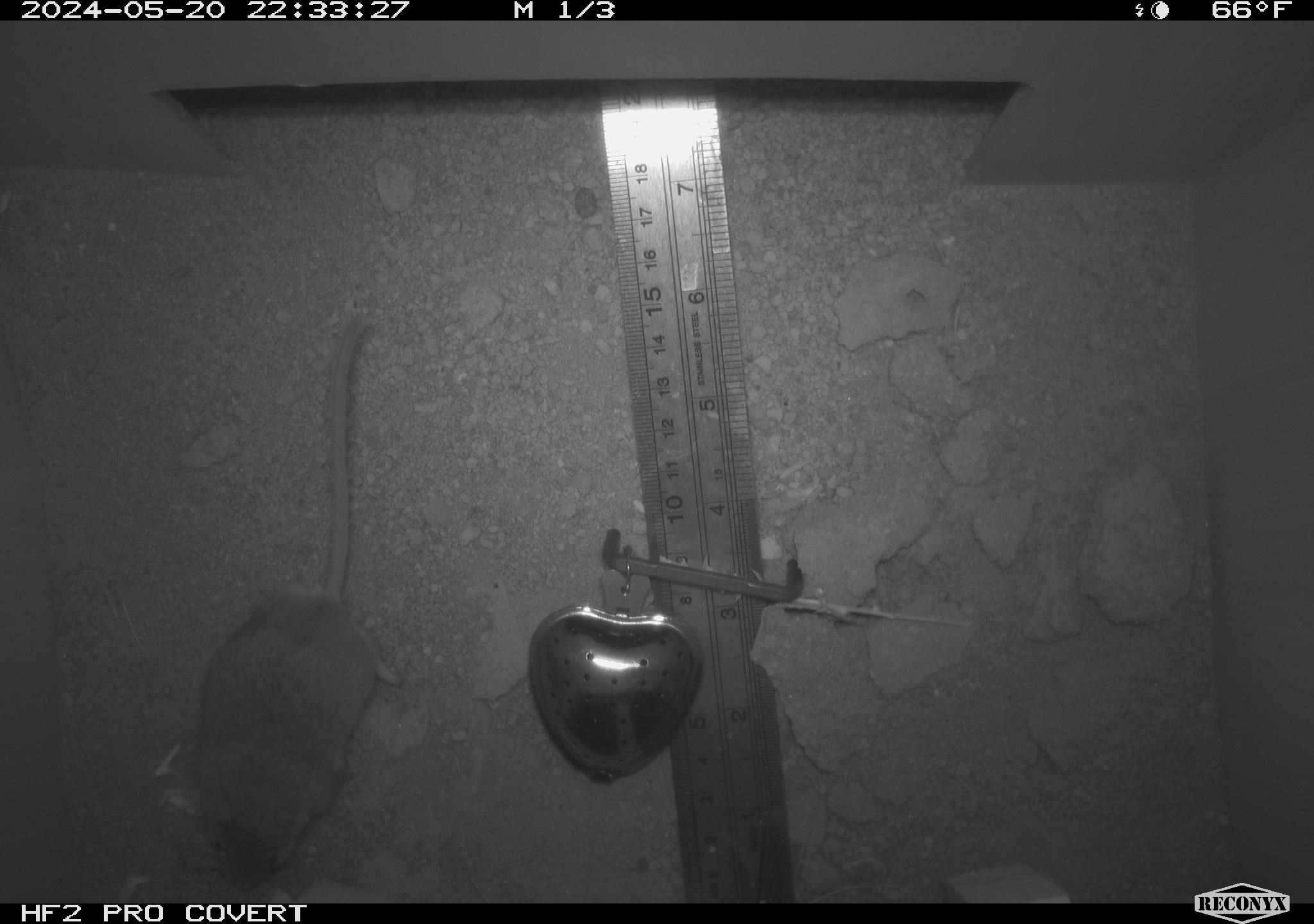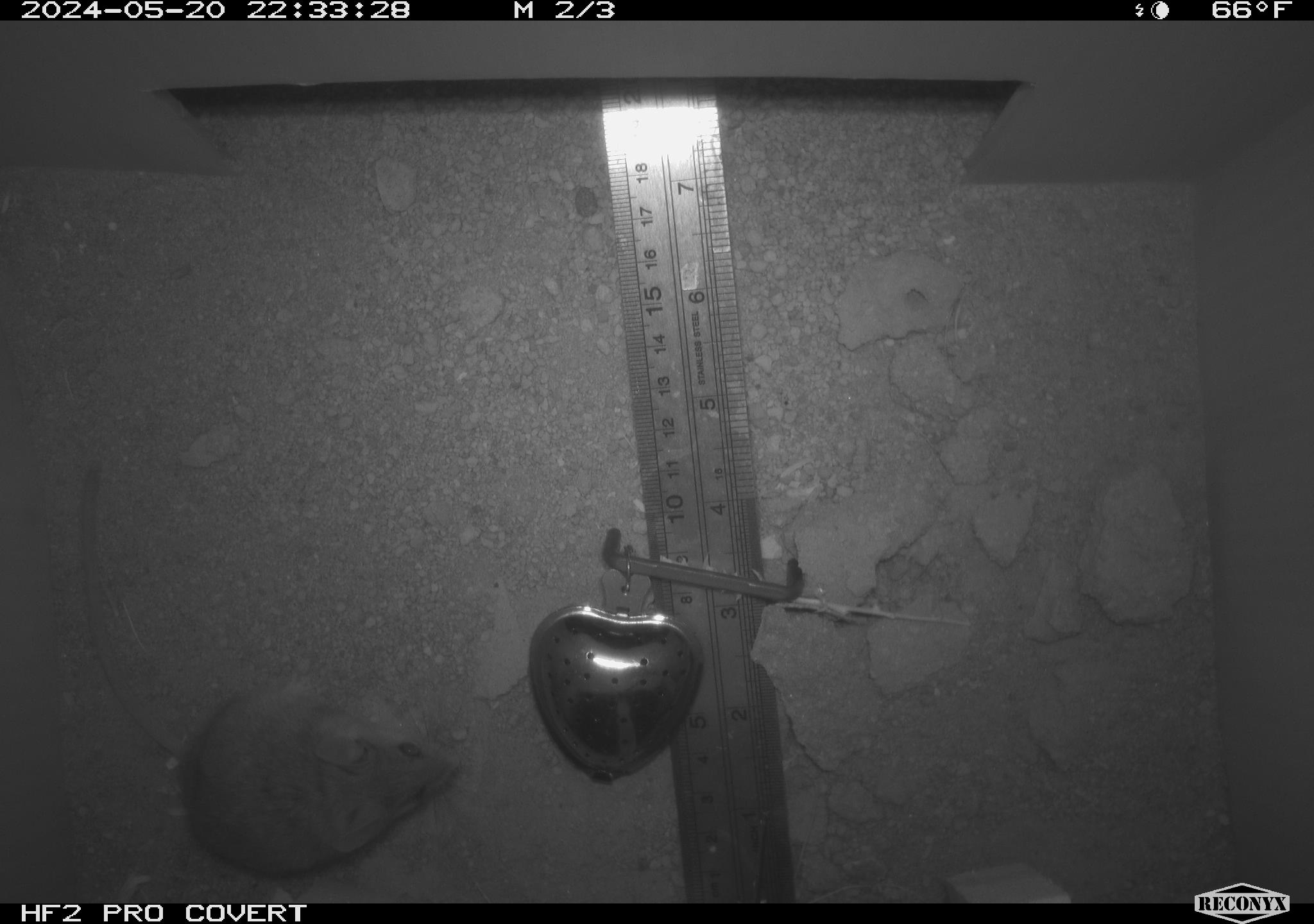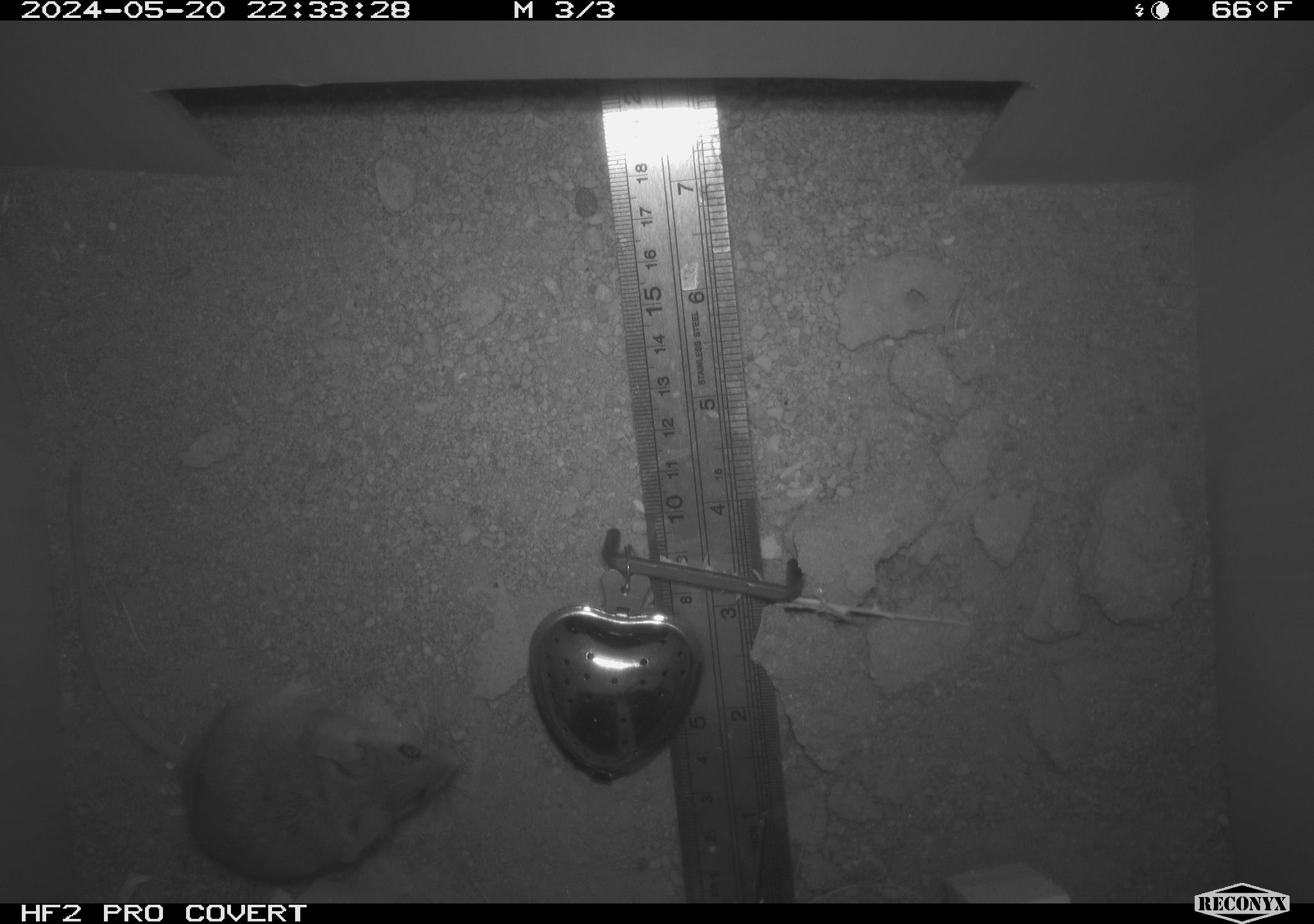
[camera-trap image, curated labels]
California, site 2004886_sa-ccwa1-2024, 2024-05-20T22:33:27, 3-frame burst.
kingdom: Animalia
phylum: Chordata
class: Mammalia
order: Rodentia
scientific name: Rodentia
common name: mouse species